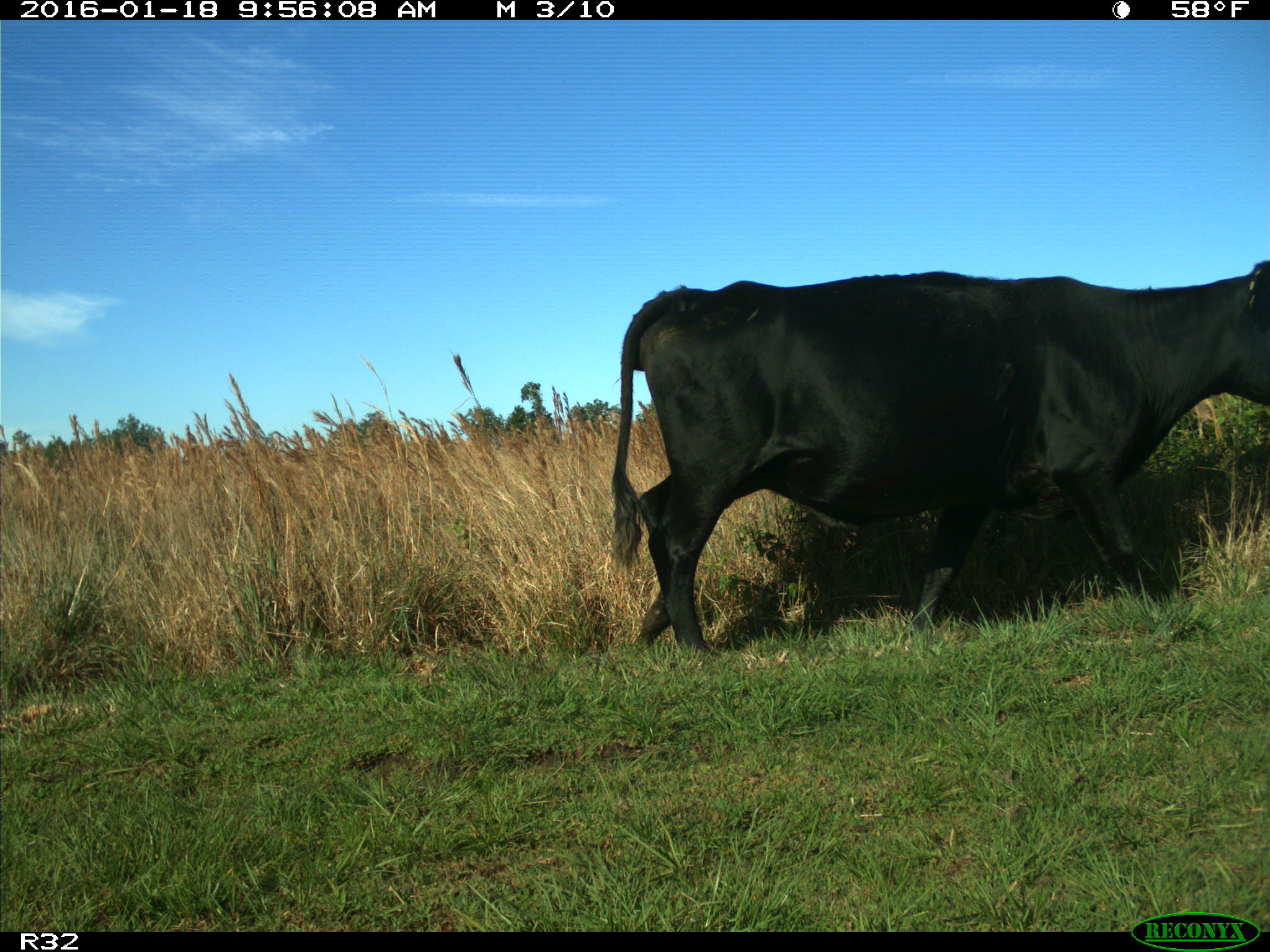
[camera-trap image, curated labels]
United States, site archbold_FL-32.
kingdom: Animalia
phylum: Chordata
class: Mammalia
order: Artiodactyla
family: Bovidae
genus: Bos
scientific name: Bos taurus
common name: domestic cow